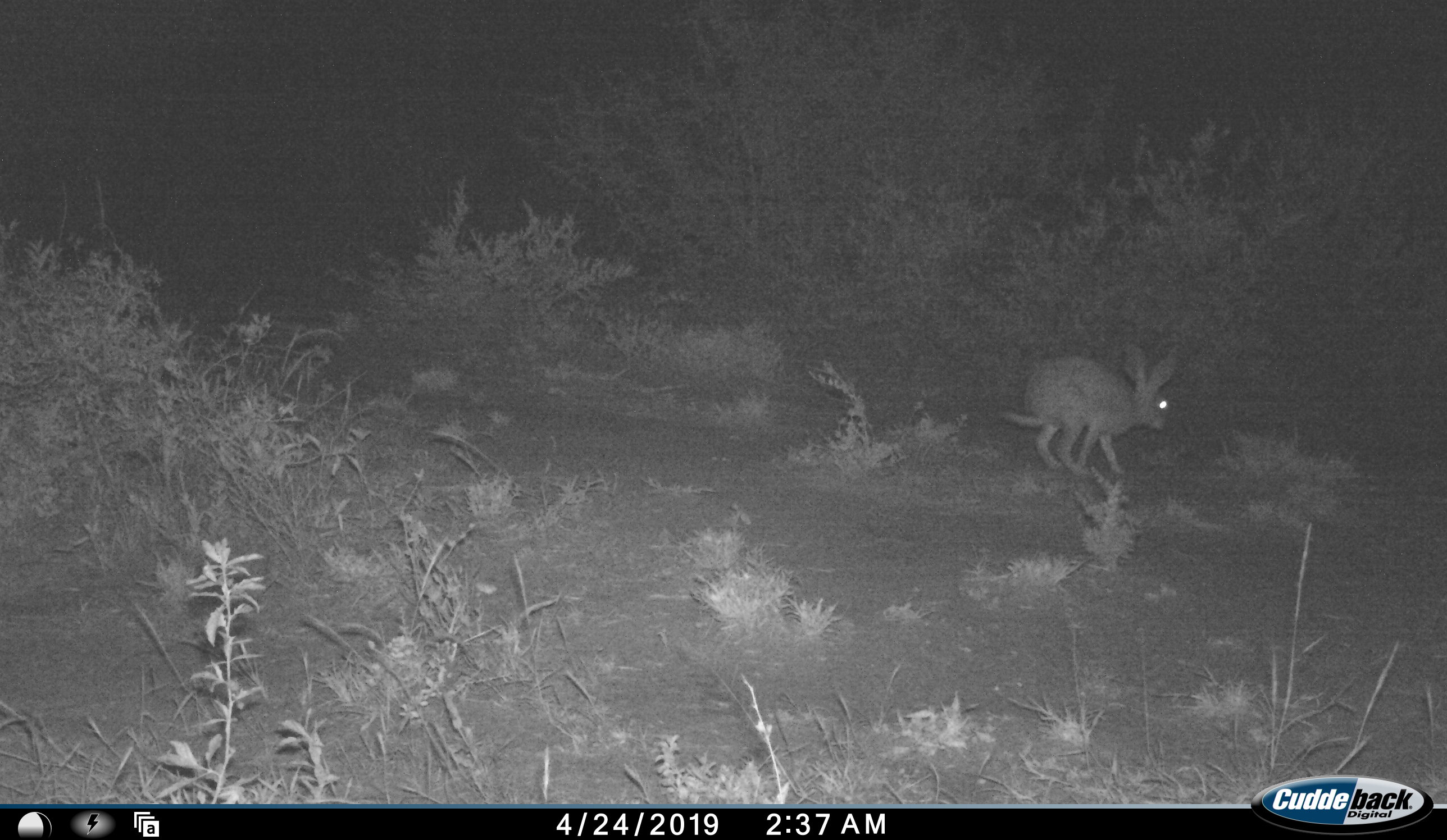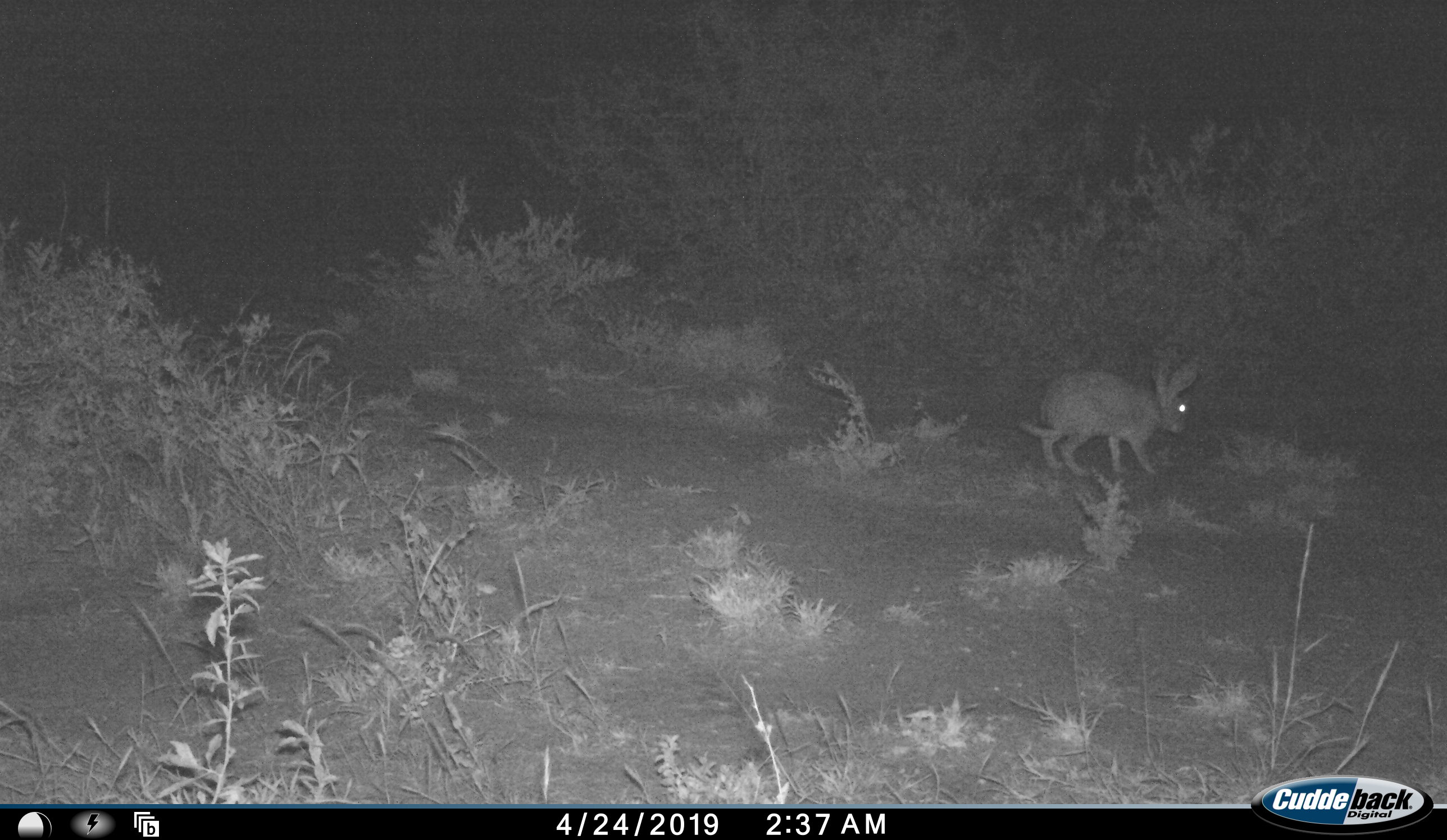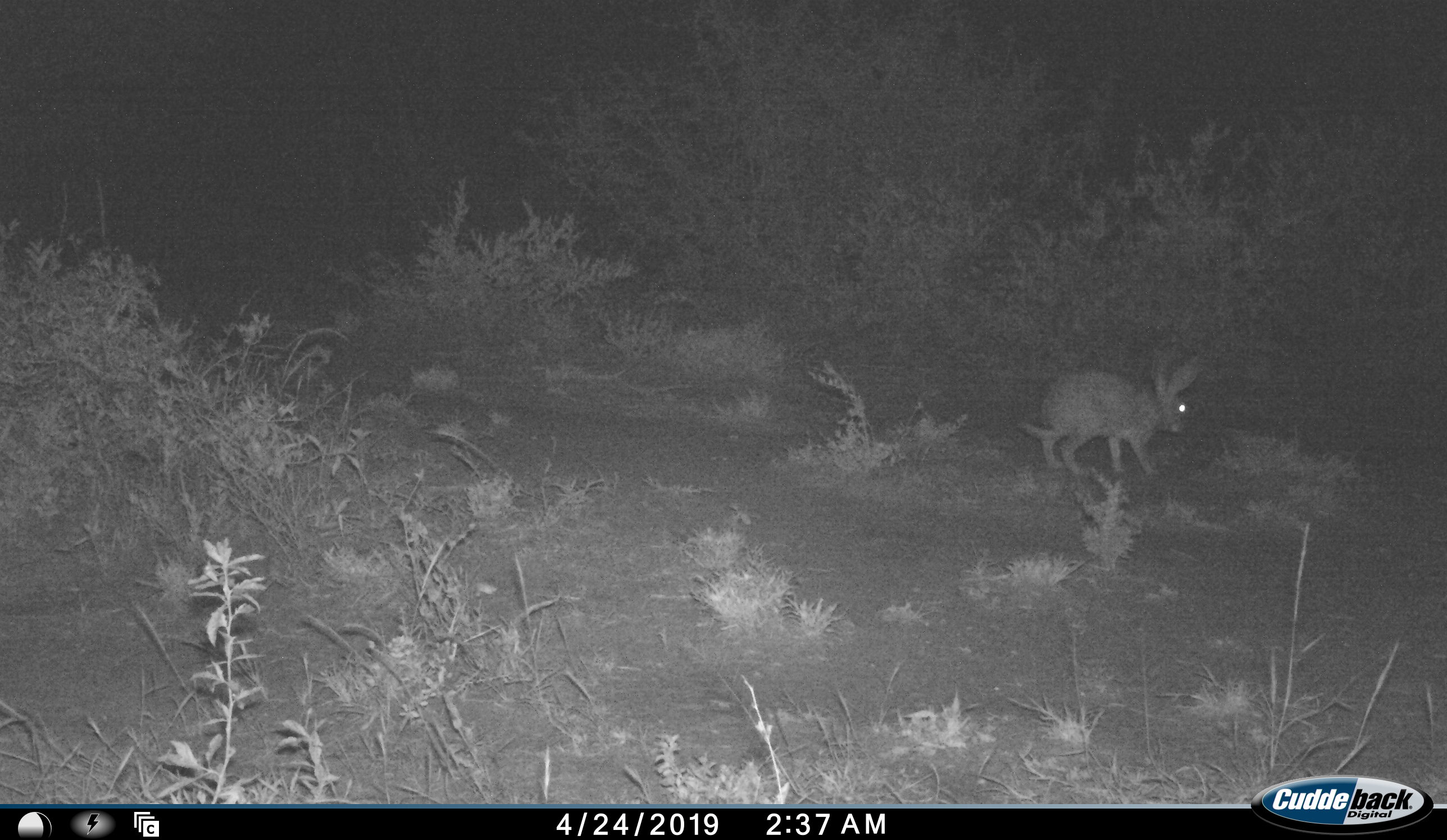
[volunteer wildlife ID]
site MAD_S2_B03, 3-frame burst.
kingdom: Animalia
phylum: Chordata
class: Mammalia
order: Lagomorpha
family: Leporidae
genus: Lepus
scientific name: Lepus capensis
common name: cape hare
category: harecape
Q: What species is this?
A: Harecape (cape hare) (Lepus capensis).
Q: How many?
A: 1.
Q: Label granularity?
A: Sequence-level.